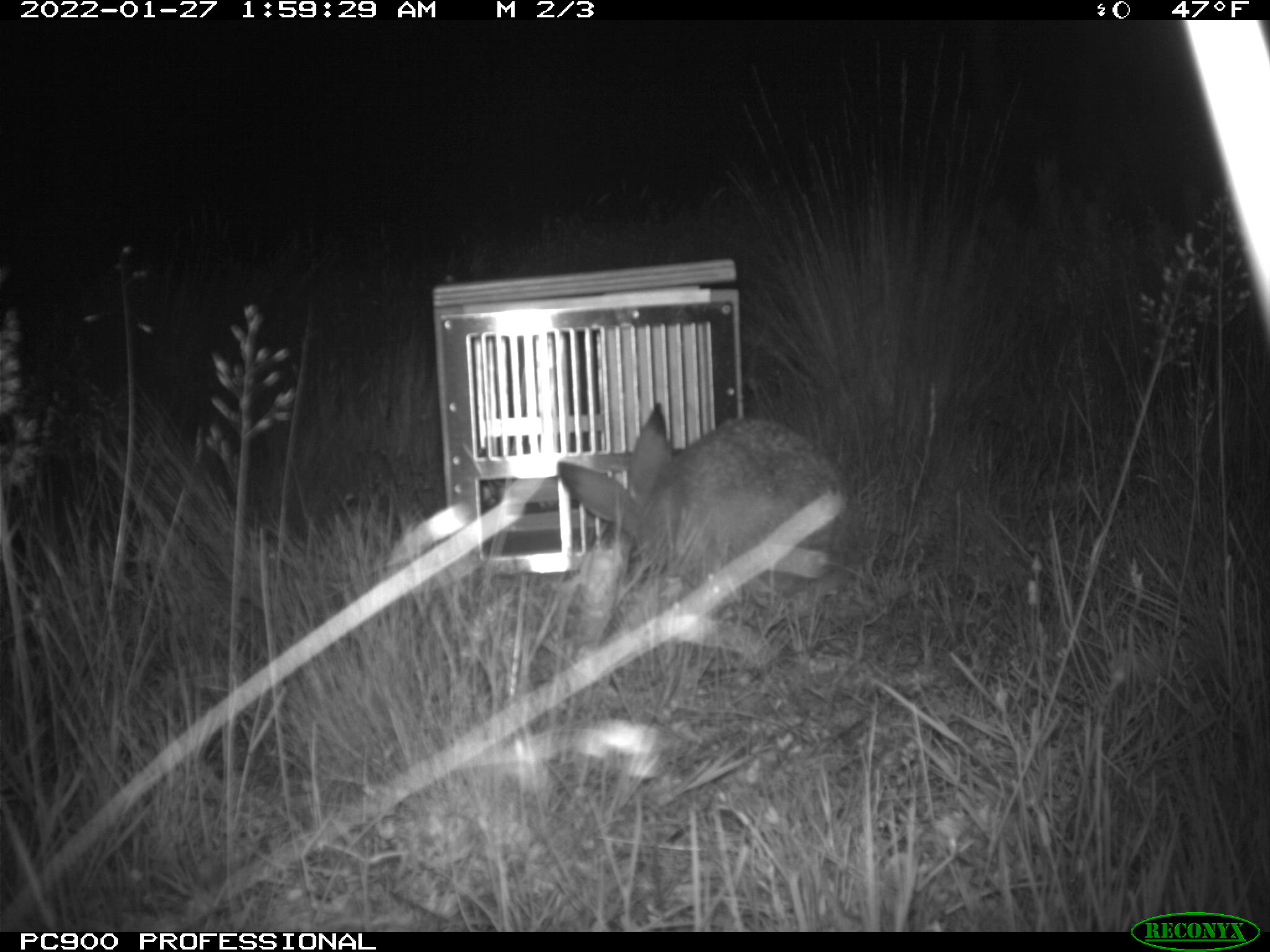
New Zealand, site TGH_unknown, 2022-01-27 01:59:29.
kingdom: Animalia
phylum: Chordata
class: Mammalia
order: Lagomorpha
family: Leporidae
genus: Lepus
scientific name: Lepus europaeus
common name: brown hare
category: hare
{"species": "hare (brown hare) (Lepus europaeus)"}